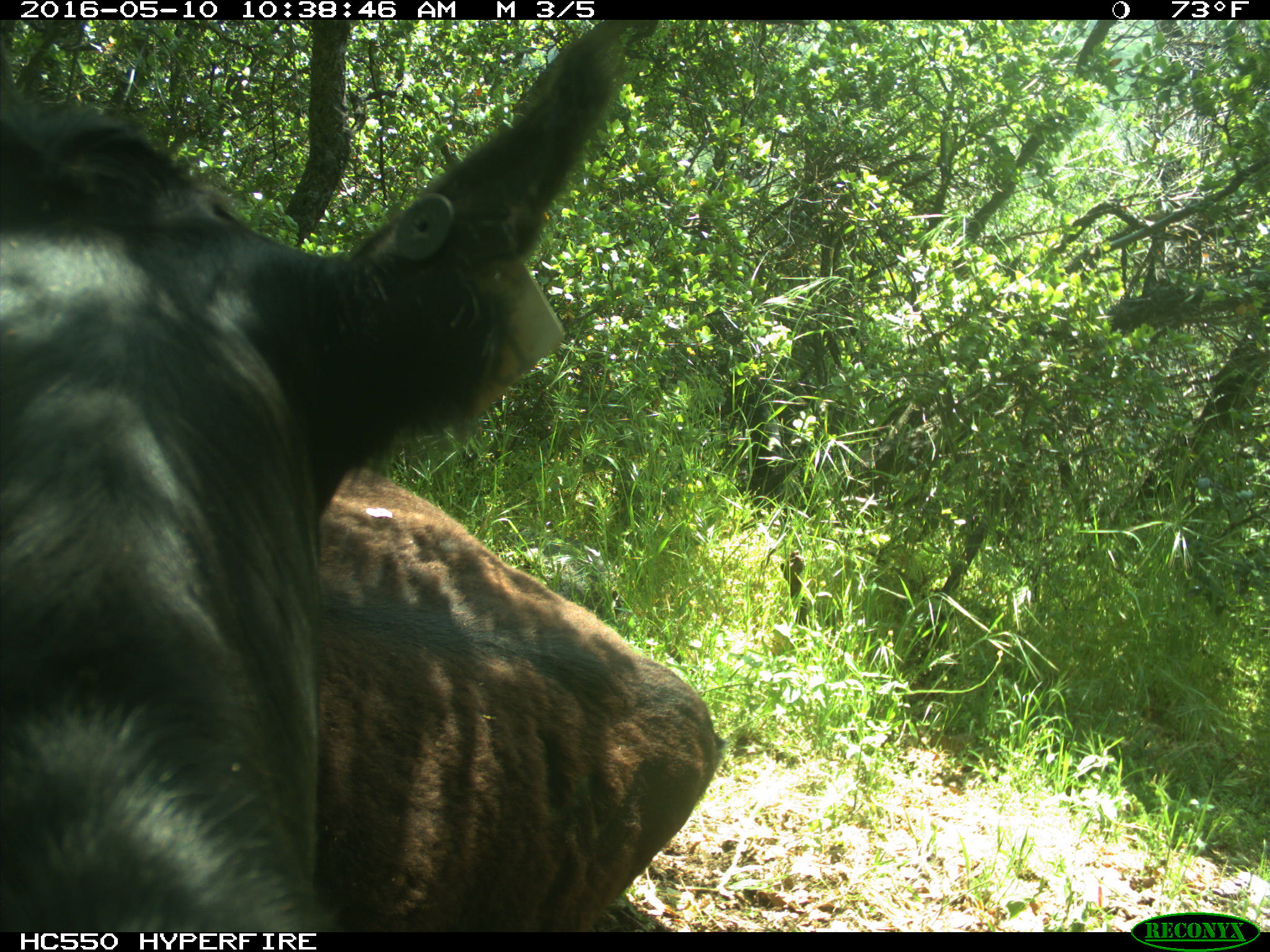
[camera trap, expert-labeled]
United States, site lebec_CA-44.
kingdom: Animalia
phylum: Chordata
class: Mammalia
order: Artiodactyla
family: Bovidae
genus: Bos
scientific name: Bos taurus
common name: domestic cow